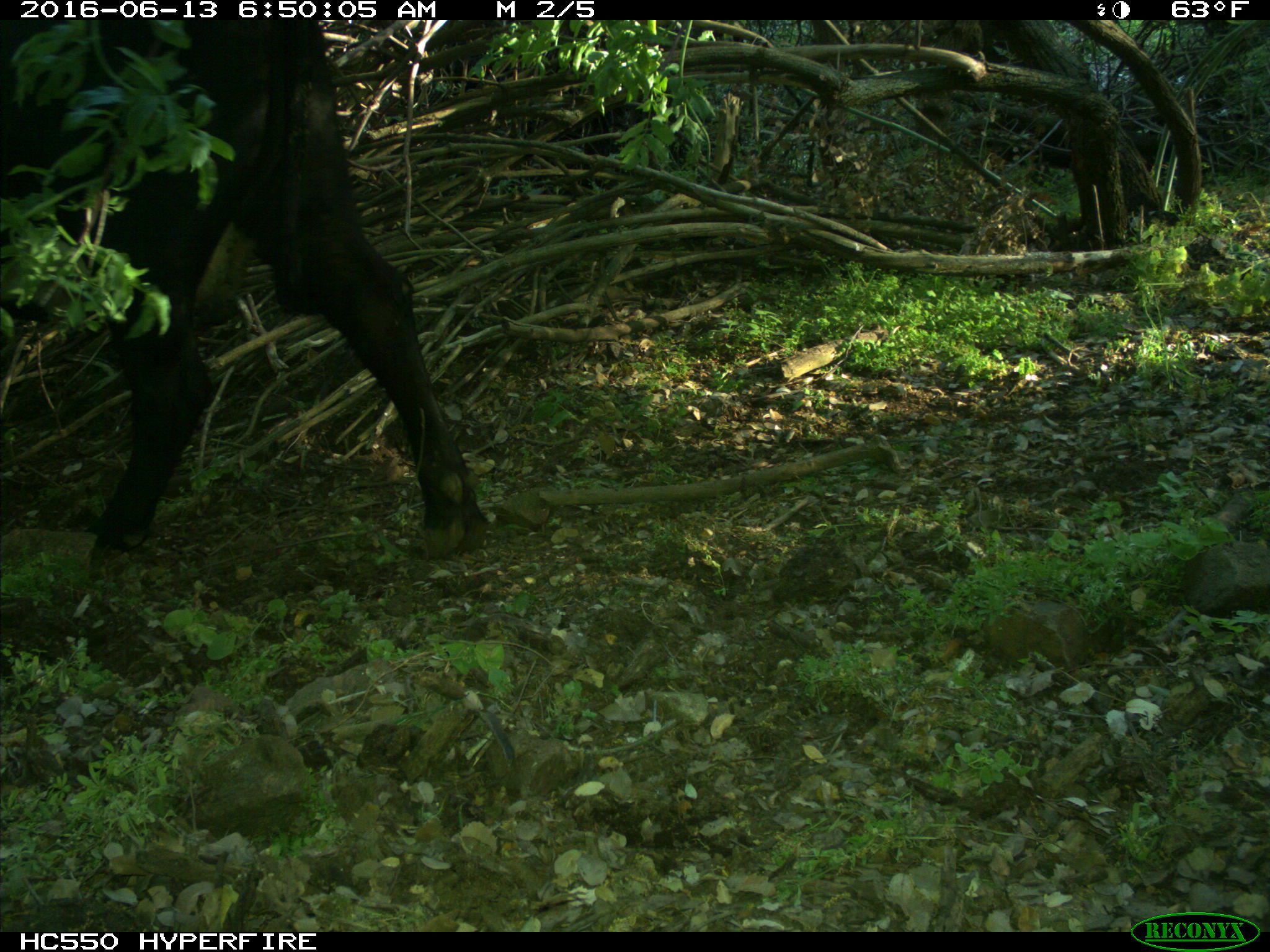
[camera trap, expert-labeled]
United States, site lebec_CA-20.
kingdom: Animalia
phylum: Chordata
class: Mammalia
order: Artiodactyla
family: Bovidae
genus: Bos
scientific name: Bos taurus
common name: domestic cow